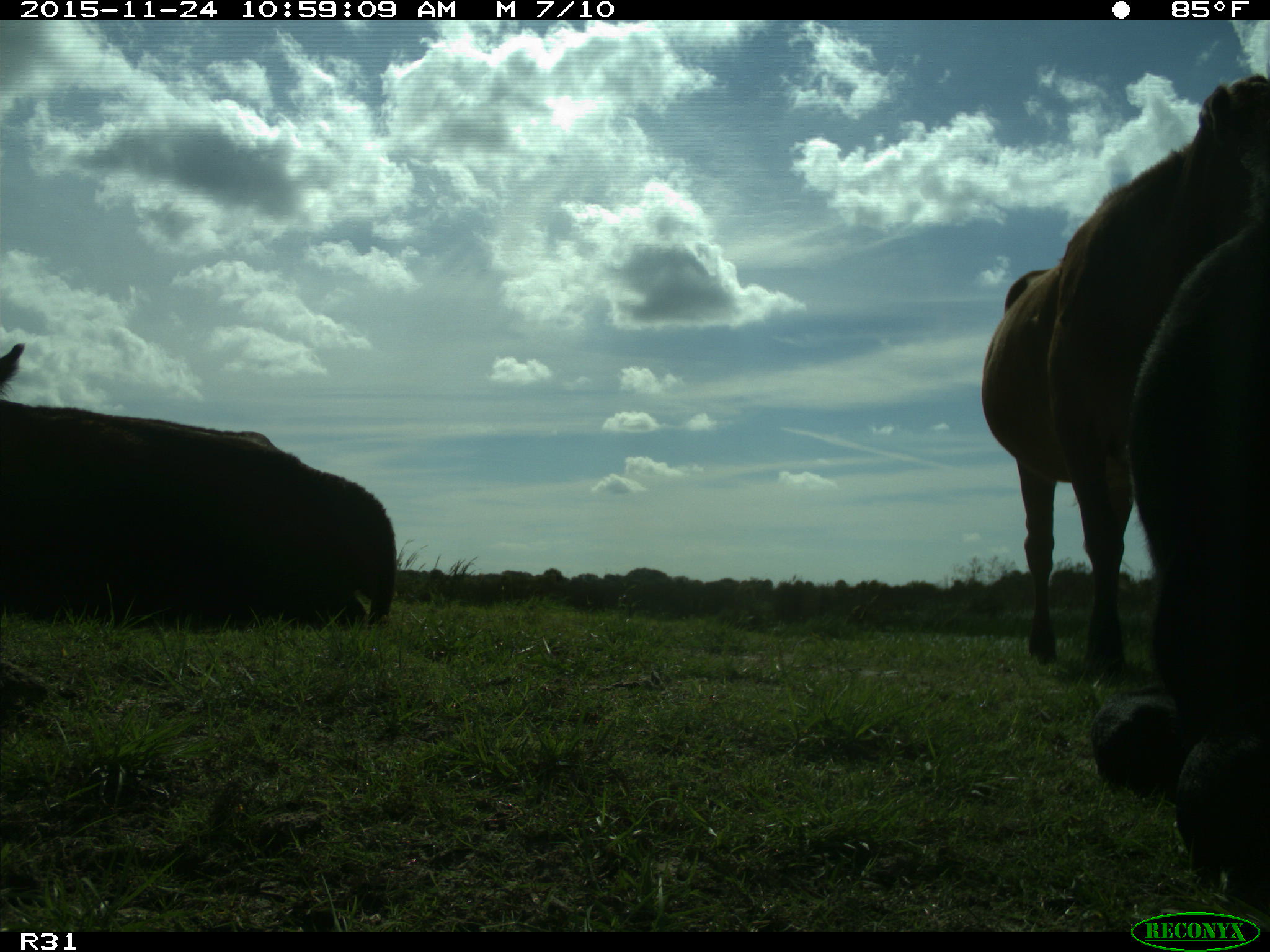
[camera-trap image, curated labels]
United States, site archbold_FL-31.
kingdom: Animalia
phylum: Chordata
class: Mammalia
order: Artiodactyla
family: Bovidae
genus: Bos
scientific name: Bos taurus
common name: domestic cow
Bos taurus (domestic cow).